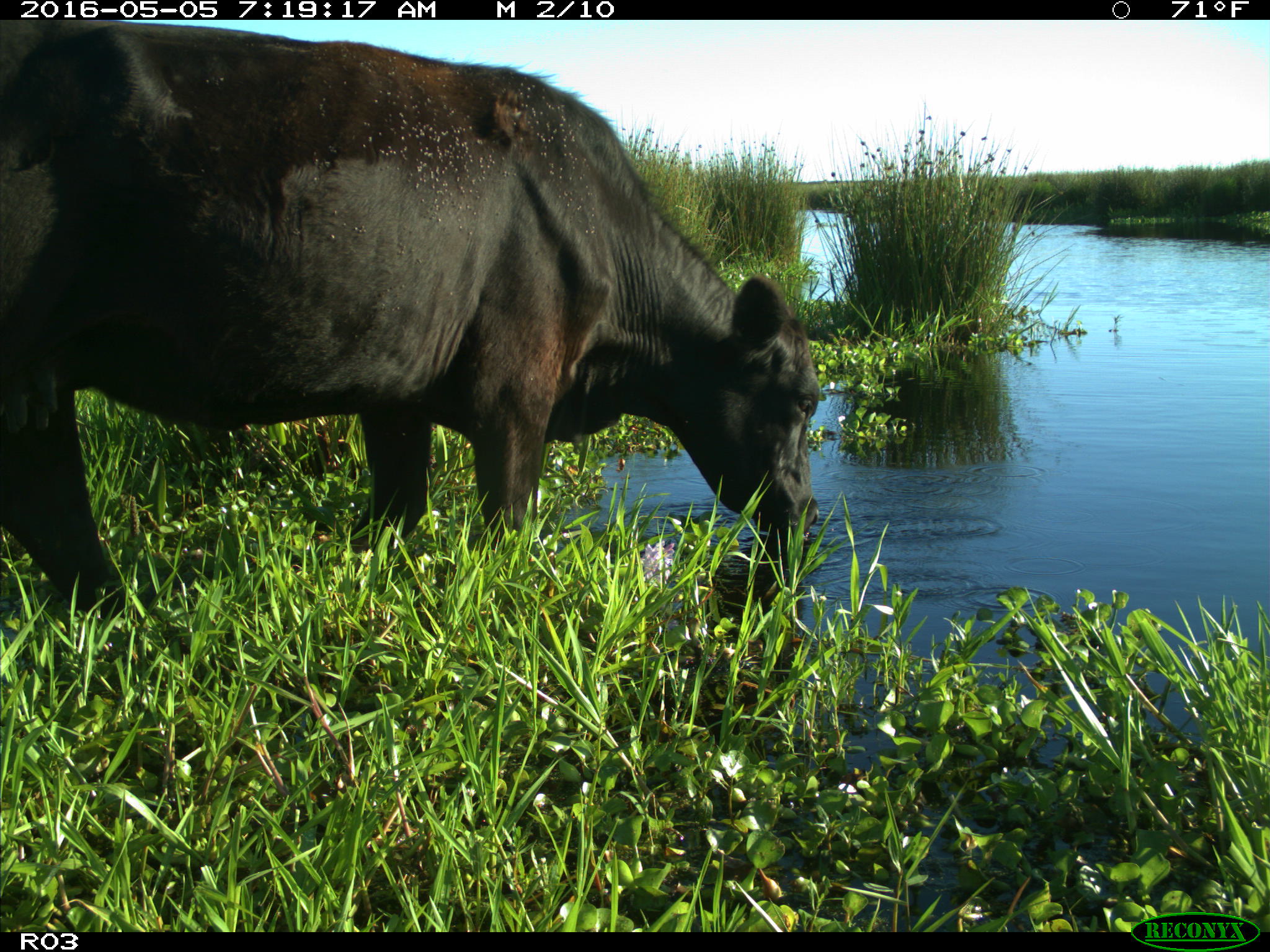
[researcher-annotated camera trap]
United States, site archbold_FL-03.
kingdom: Animalia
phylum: Chordata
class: Mammalia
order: Artiodactyla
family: Bovidae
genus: Bos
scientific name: Bos taurus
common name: domestic cow